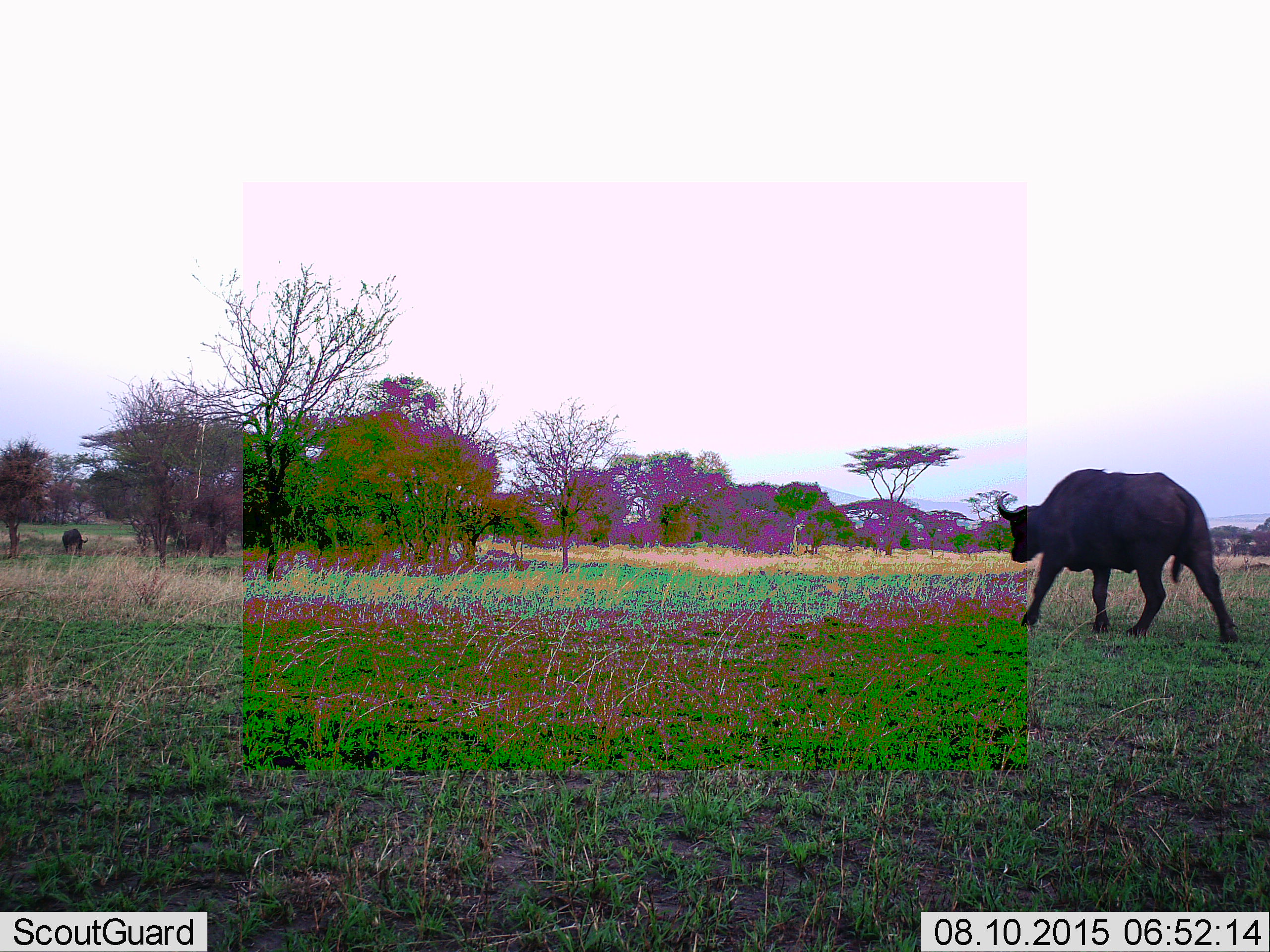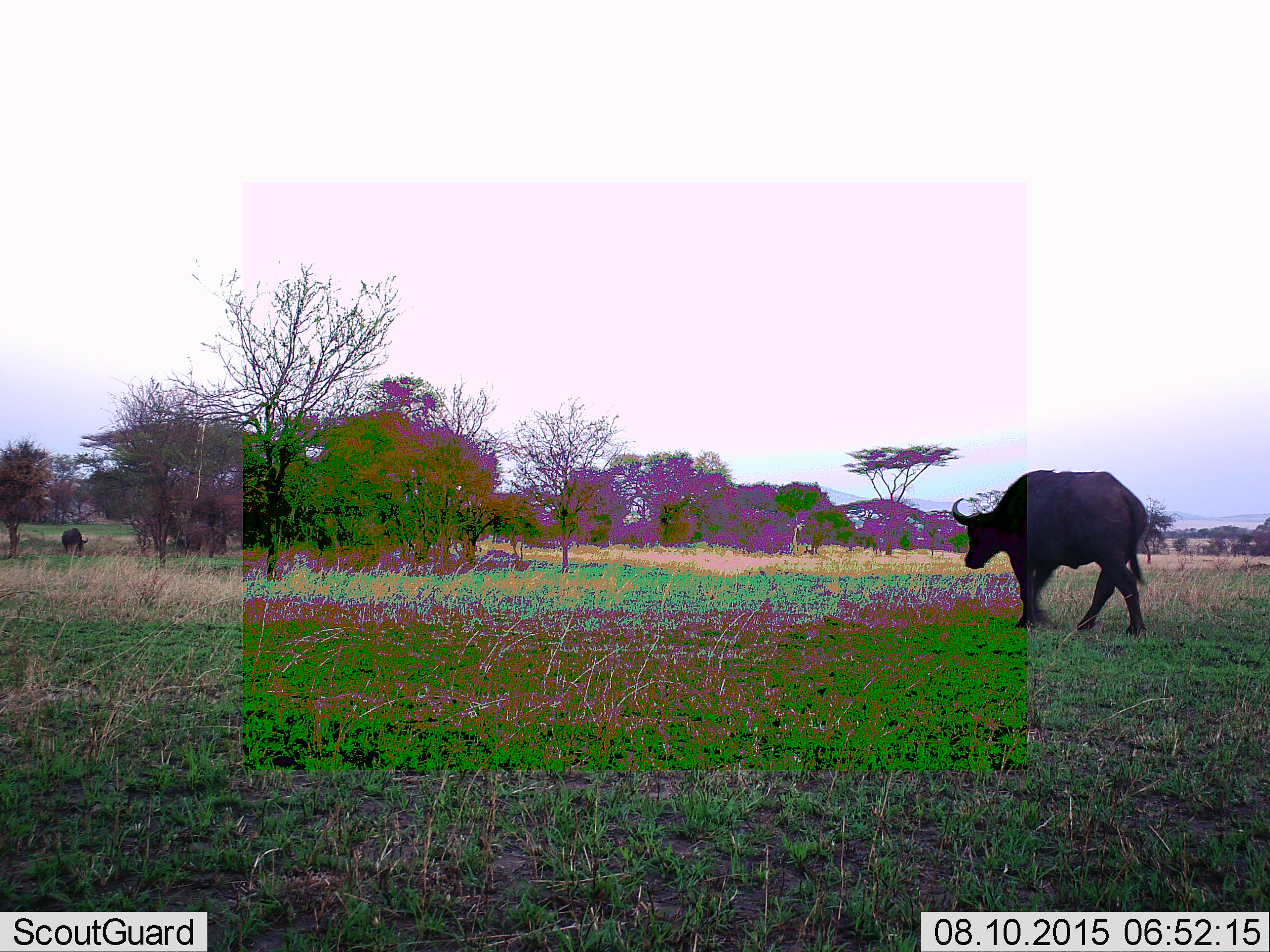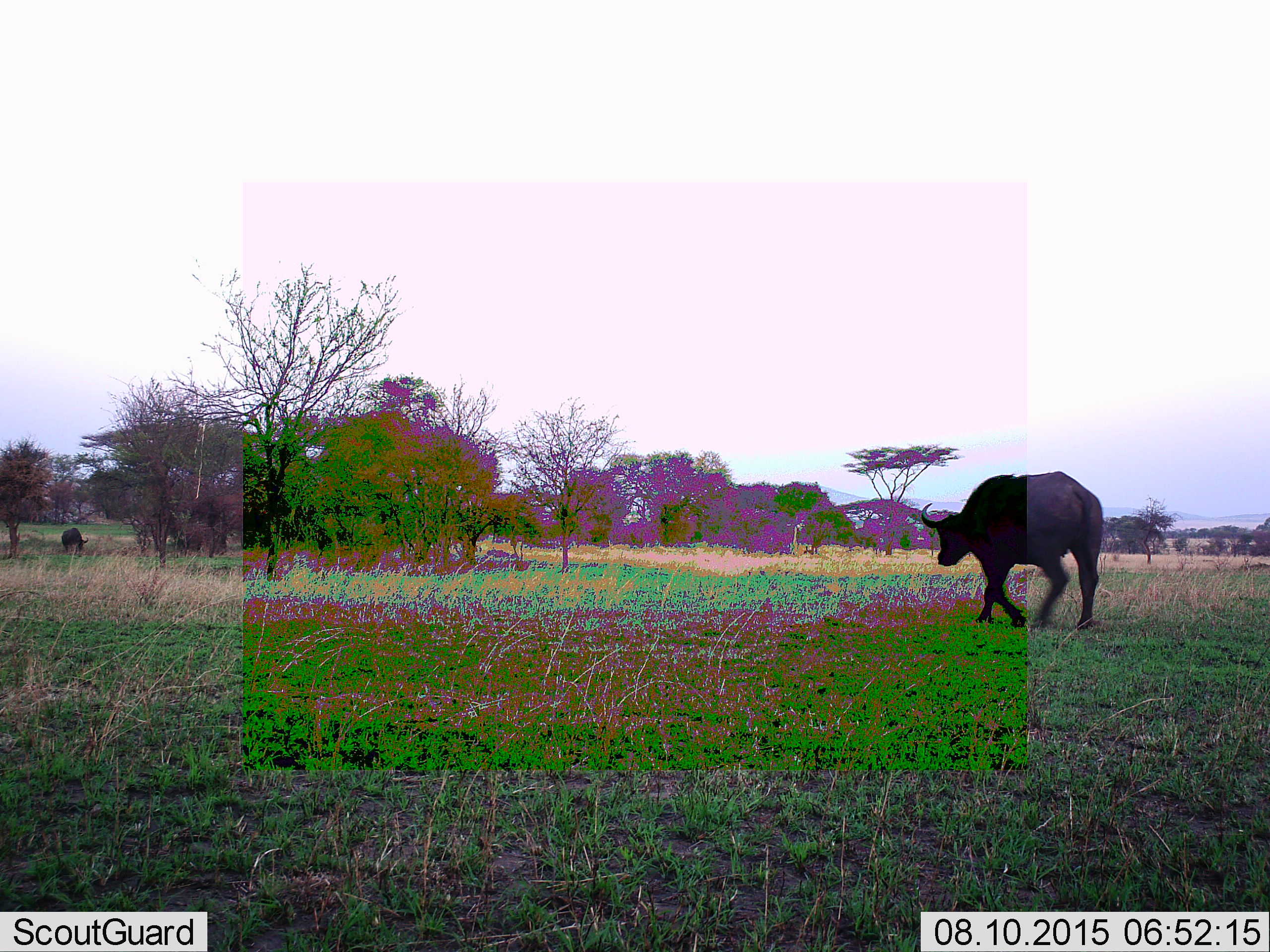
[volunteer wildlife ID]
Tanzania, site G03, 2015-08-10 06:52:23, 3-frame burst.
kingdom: Animalia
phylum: Chordata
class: Mammalia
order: Artiodactyla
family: Bovidae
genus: Syncerus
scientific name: Syncerus caffer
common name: cape buffalo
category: buffalo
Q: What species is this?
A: Buffalo (cape buffalo) (Syncerus caffer).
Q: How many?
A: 2.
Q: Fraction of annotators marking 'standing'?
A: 31%.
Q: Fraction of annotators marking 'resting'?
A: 0%.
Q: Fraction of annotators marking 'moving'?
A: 100%.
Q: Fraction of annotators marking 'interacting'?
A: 0%.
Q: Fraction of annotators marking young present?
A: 0%.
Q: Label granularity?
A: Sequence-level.